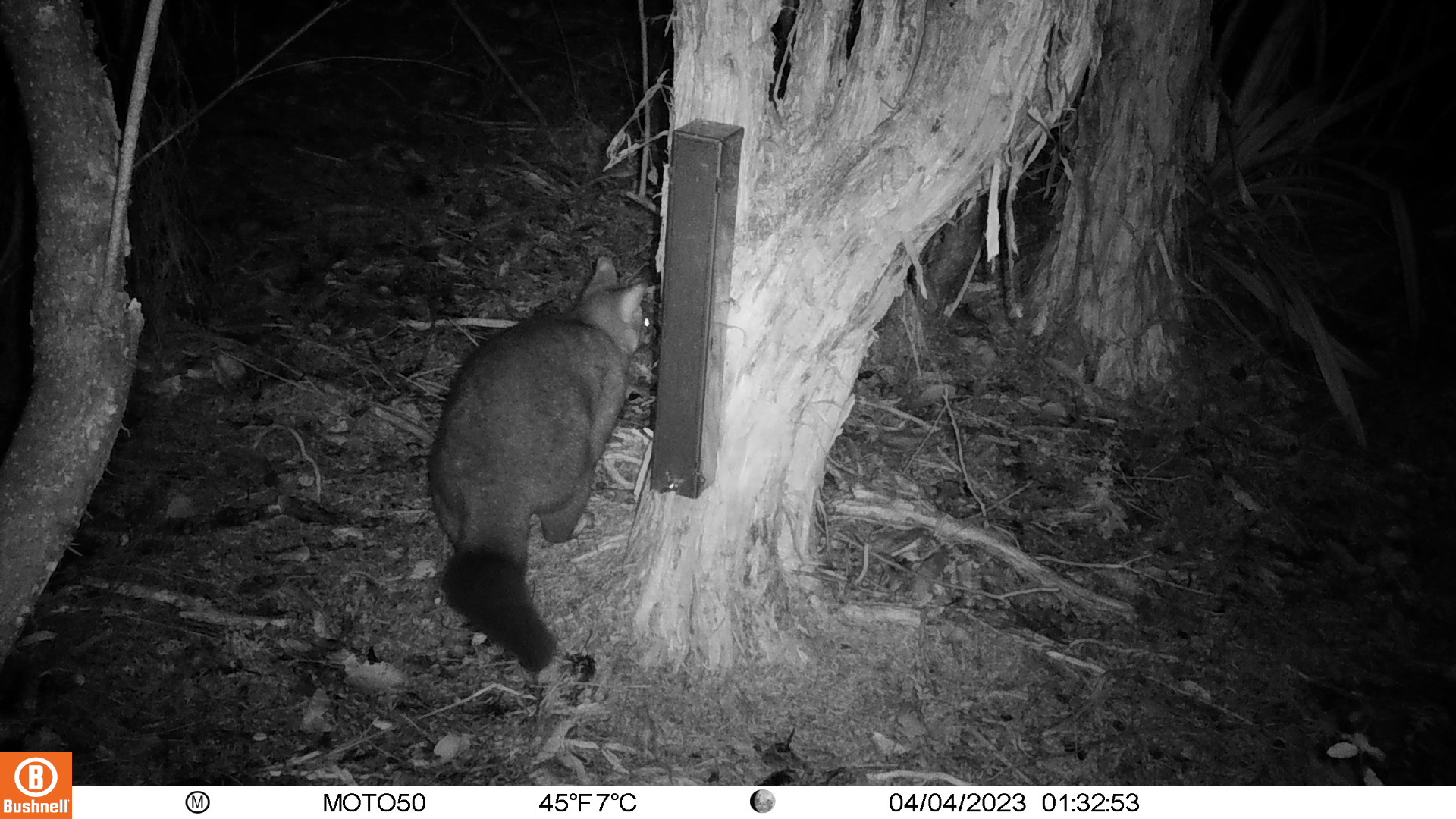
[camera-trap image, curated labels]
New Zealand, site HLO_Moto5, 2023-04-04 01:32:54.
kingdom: Animalia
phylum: Chordata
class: Mammalia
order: Diprotodontia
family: Phalangeridae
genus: Trichosurus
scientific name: Trichosurus vulpecula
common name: common brushtail possum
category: possum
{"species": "possum (common brushtail possum) (Trichosurus vulpecula)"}